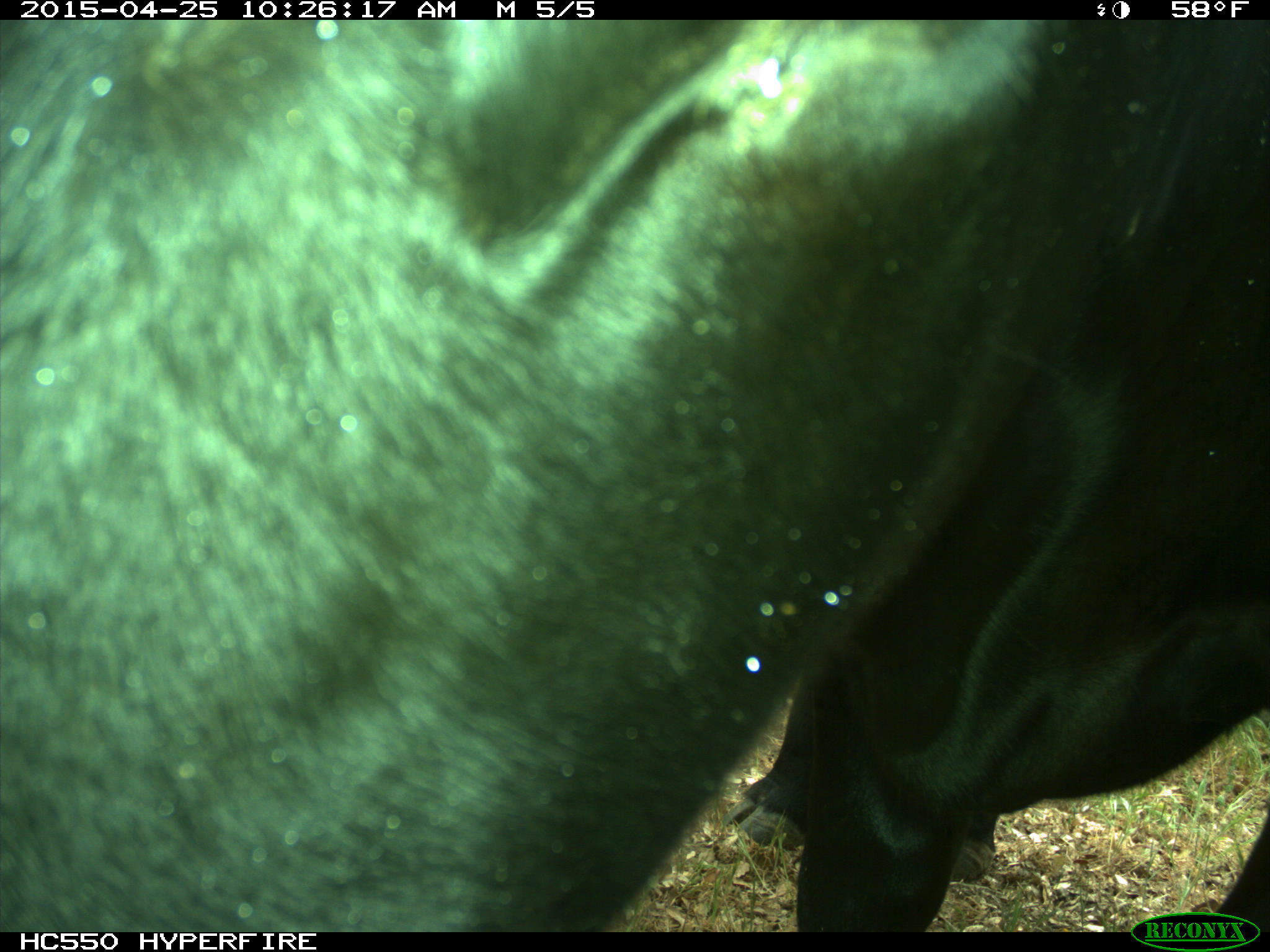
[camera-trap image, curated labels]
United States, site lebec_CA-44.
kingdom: Animalia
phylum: Chordata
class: Mammalia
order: Artiodactyla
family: Suidae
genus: Sus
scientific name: Sus scrofa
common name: wild boar